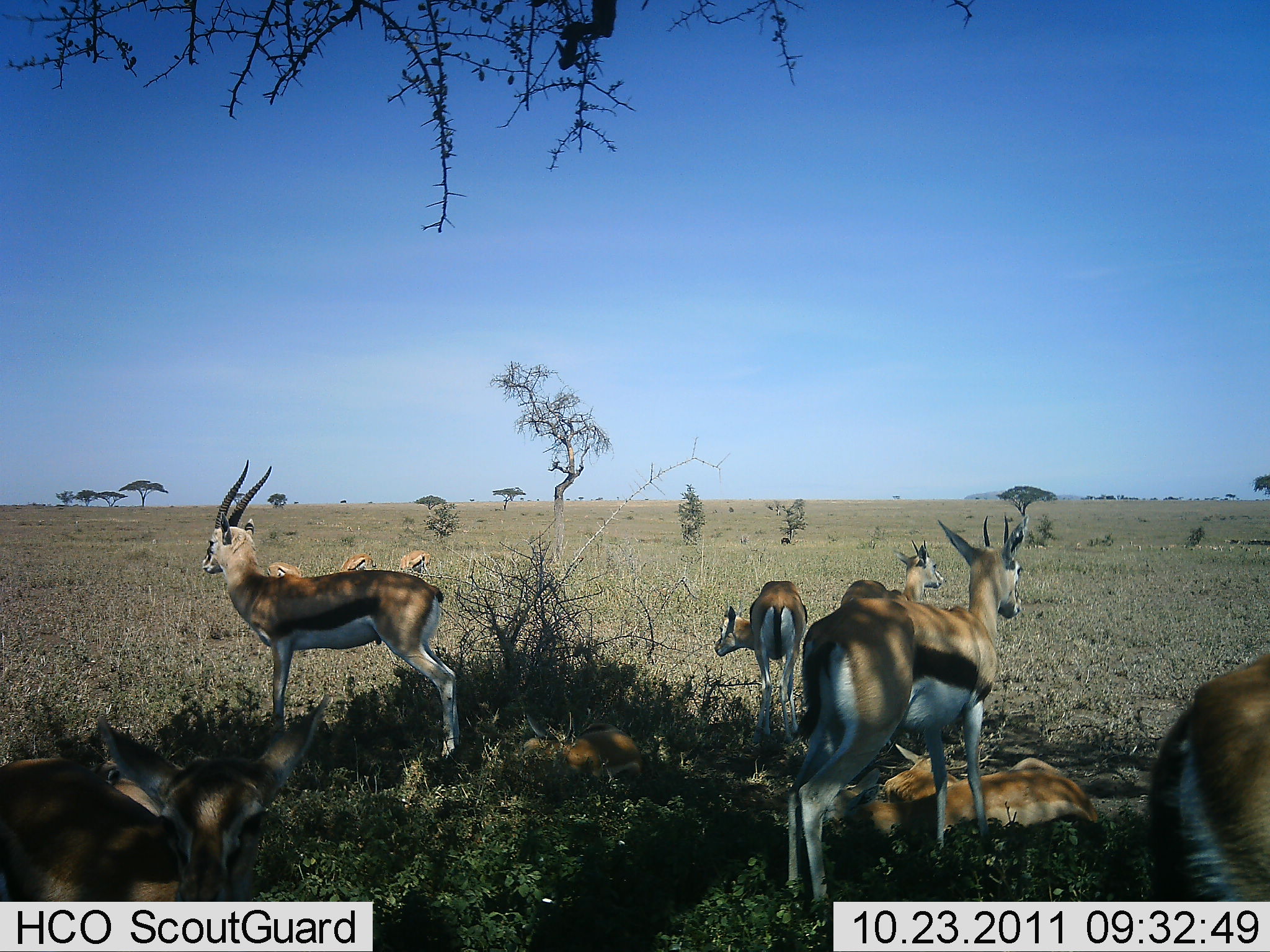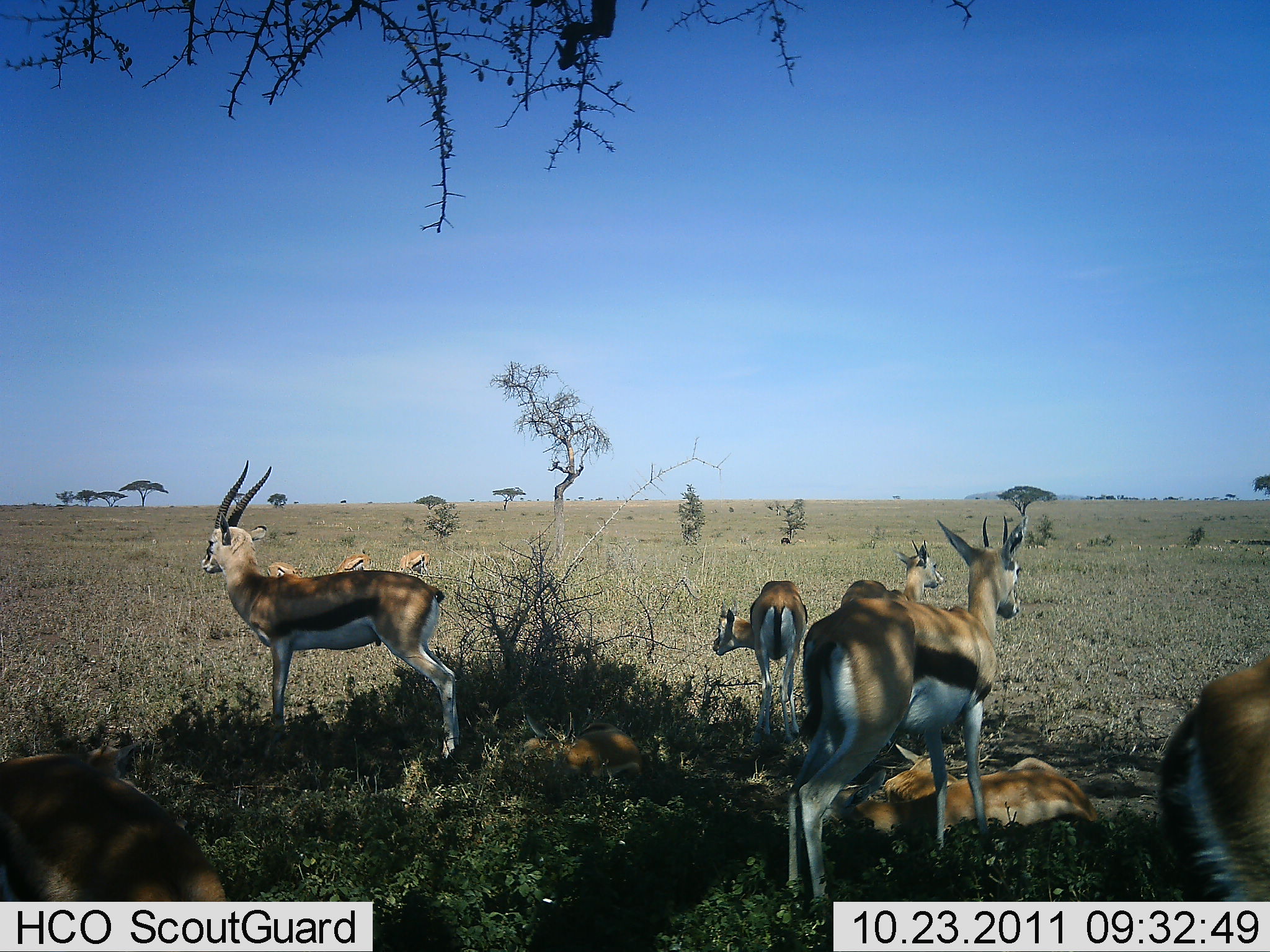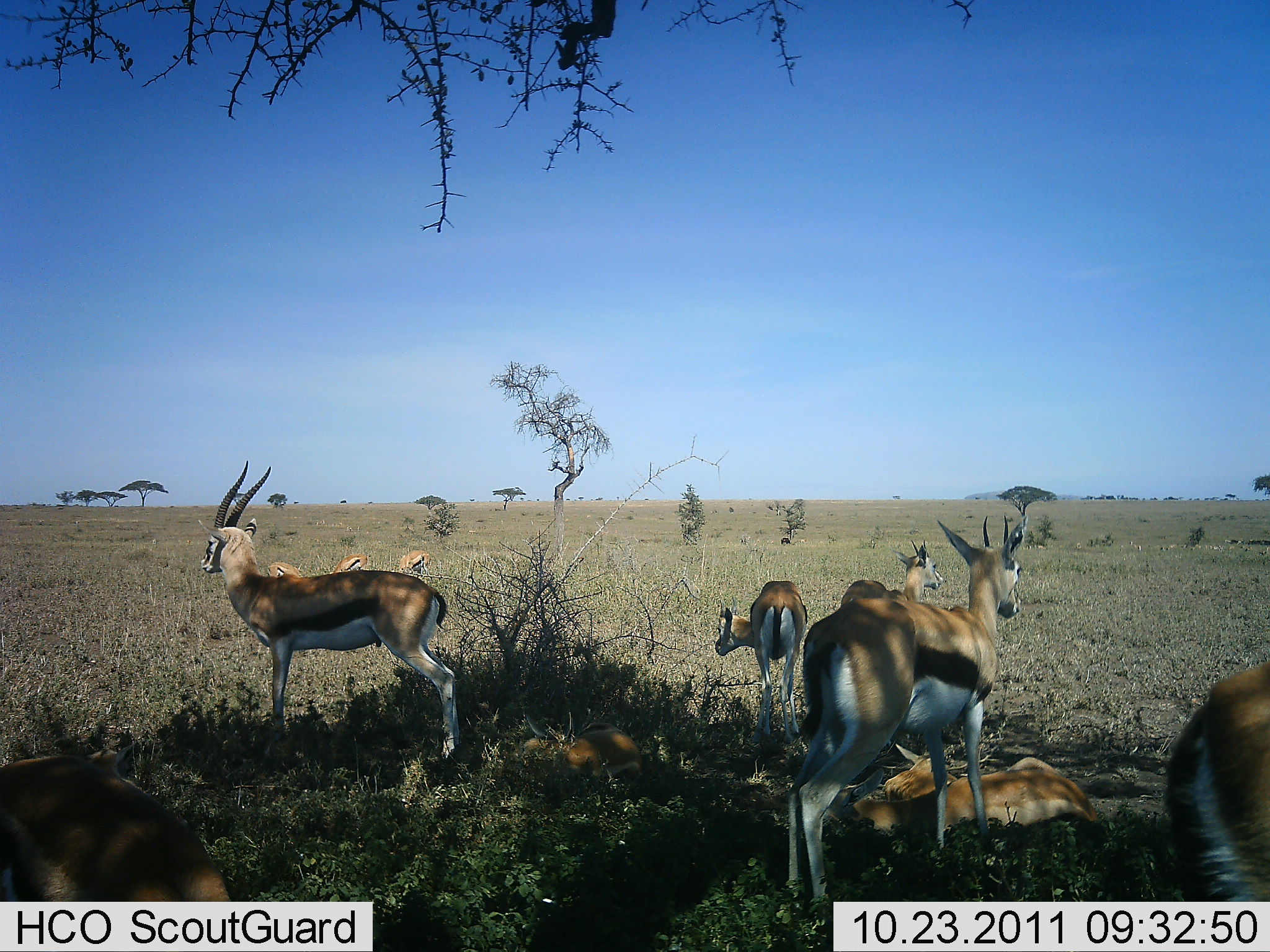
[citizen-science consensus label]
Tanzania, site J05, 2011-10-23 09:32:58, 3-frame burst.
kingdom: Animalia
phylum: Chordata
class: Mammalia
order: Artiodactyla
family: Bovidae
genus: Eudorcas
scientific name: Eudorcas thomsonii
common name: thomson's gazelle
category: gazellethomsons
Gazellethomsons (thomson's gazelle) (Eudorcas thomsonii), count 10. Behavior (volunteer vote fractions): standing 69%, resting 92%, moving 23%, interacting 0%. Young present (vote fraction): 15%. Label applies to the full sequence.